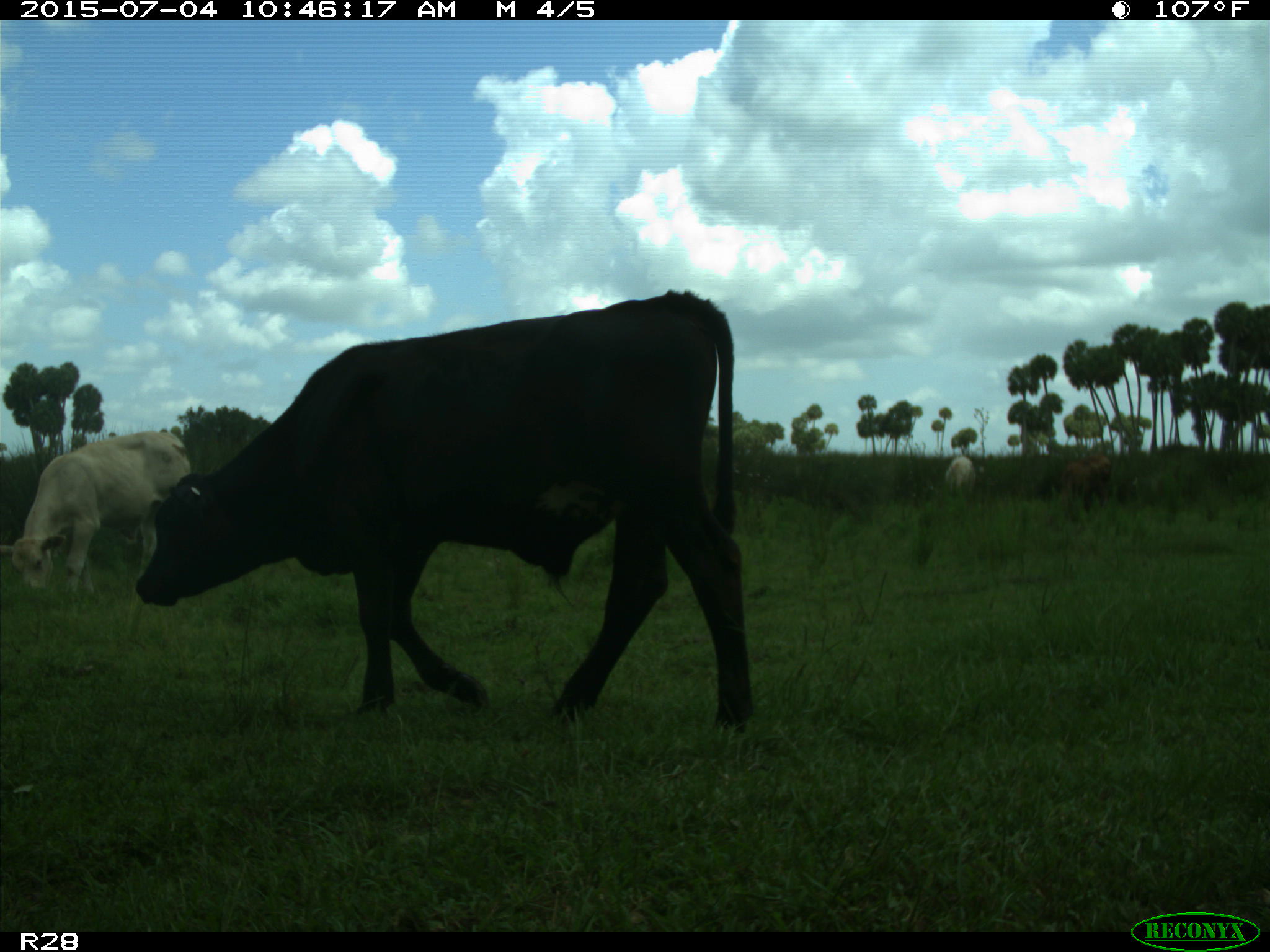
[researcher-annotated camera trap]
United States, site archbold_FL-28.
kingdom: Animalia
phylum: Chordata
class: Mammalia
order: Artiodactyla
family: Bovidae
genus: Bos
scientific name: Bos taurus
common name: domestic cow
Bos taurus (domestic cow).